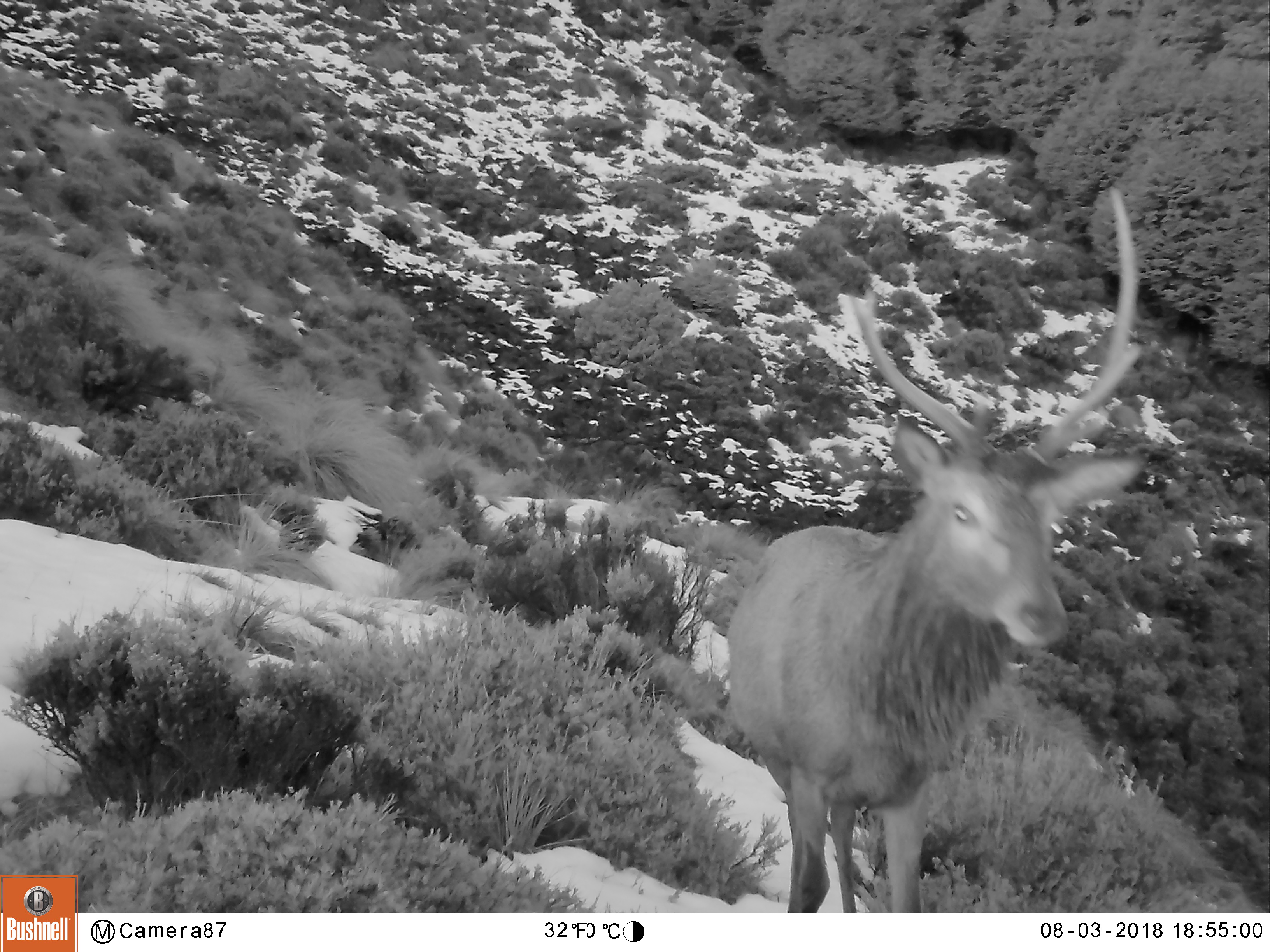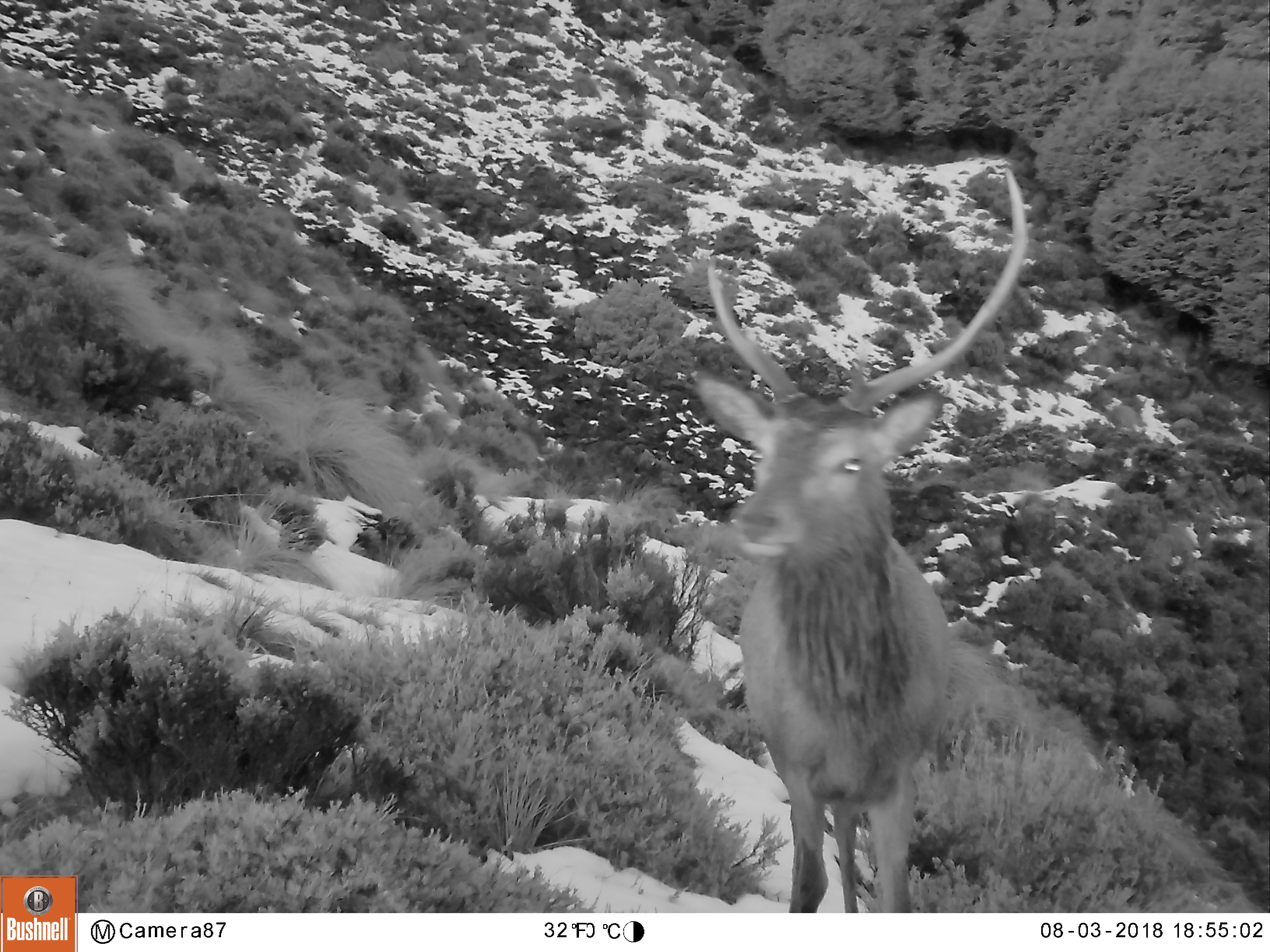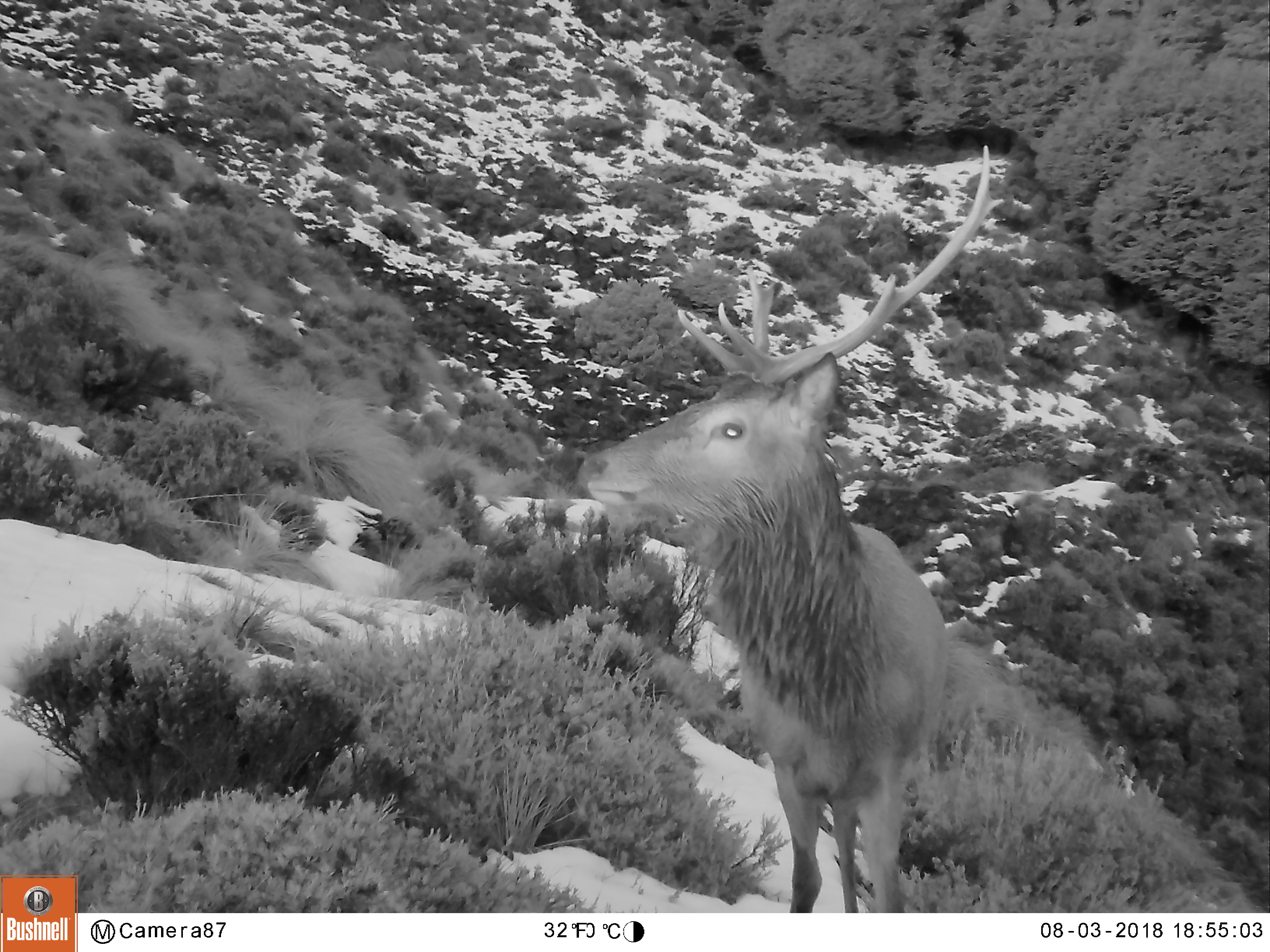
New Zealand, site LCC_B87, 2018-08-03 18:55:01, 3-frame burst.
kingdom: Animalia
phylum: Chordata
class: Mammalia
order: Artiodactyla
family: Cervidae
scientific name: Cervidae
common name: deer